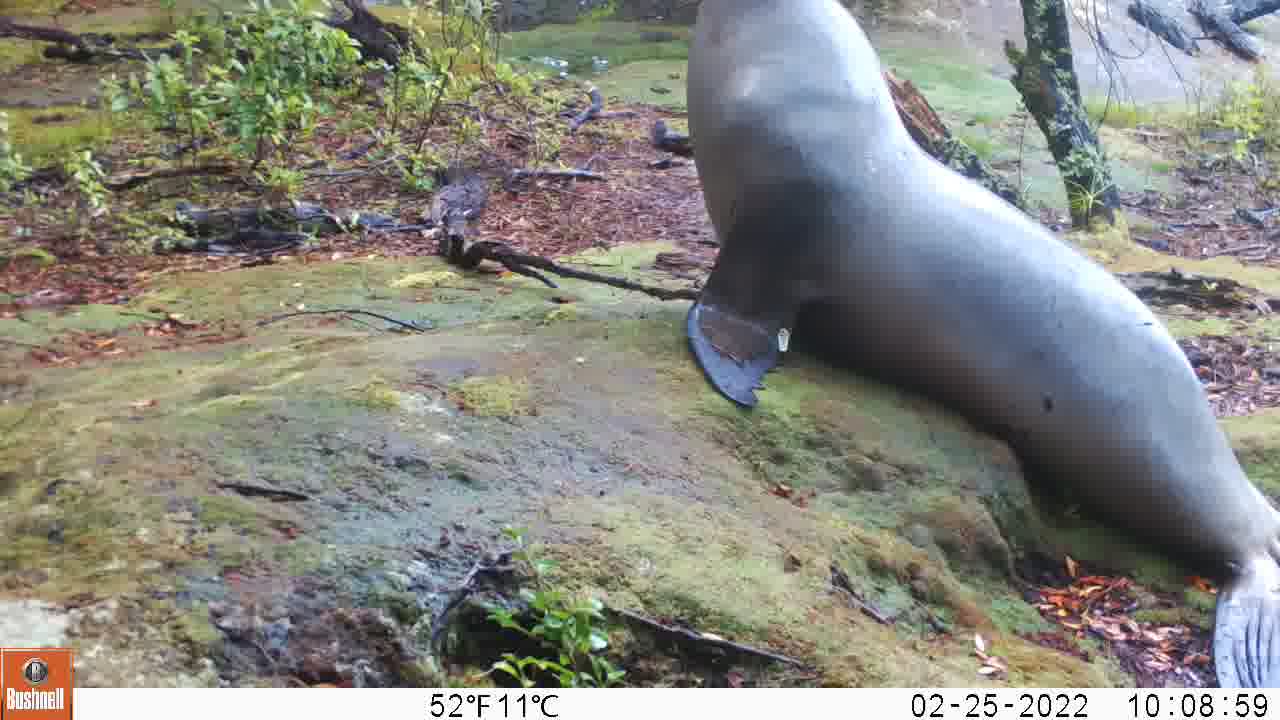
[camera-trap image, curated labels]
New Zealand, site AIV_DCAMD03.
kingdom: Animalia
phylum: Chordata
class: Mammalia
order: Carnivora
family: Otariidae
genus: Phocarctos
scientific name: Phocarctos hookeri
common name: new zealand sea lion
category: sealion